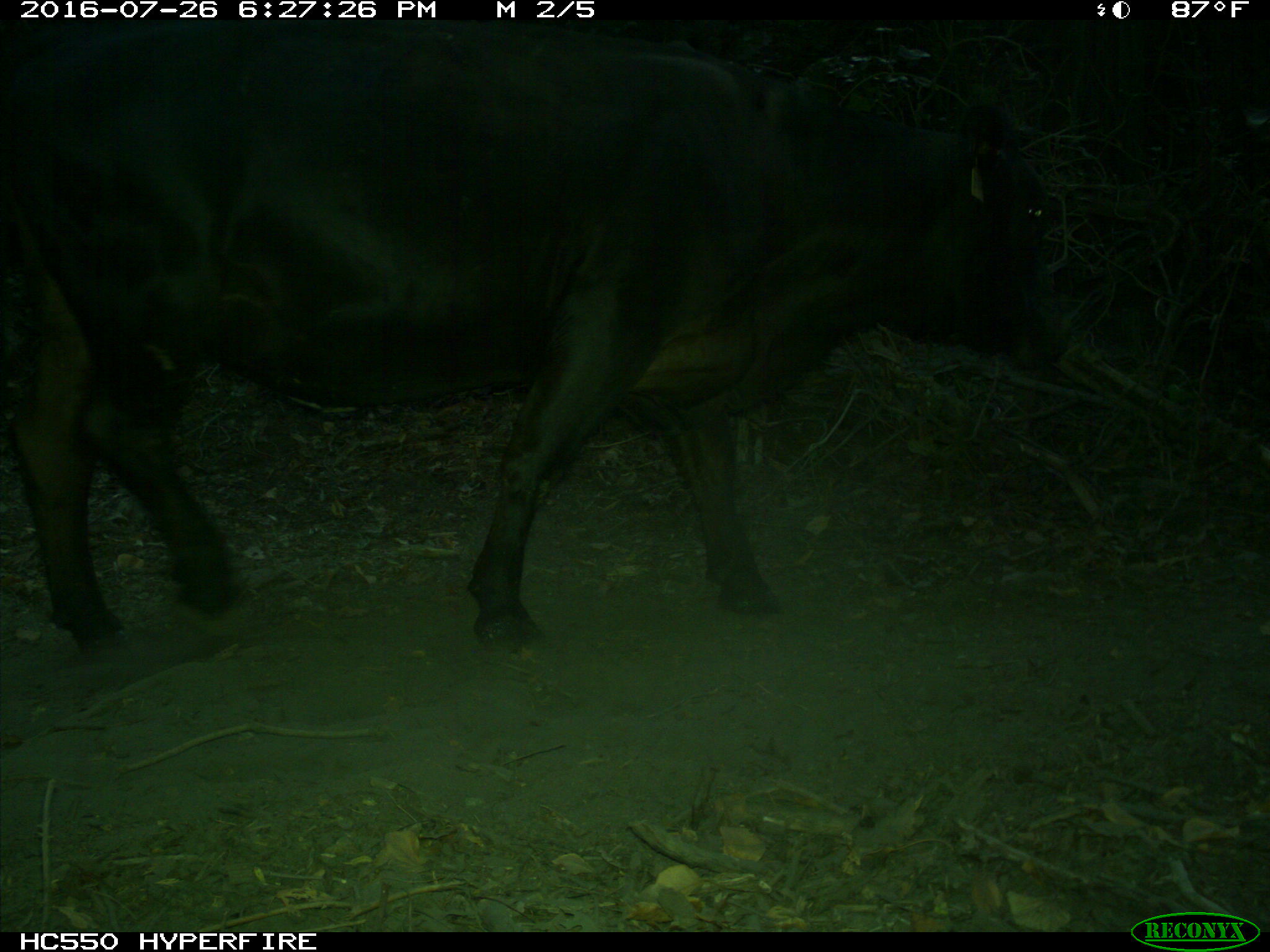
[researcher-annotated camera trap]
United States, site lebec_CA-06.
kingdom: Animalia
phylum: Chordata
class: Mammalia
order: Artiodactyla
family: Bovidae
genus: Bos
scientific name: Bos taurus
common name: domestic cow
Bos taurus (domestic cow).